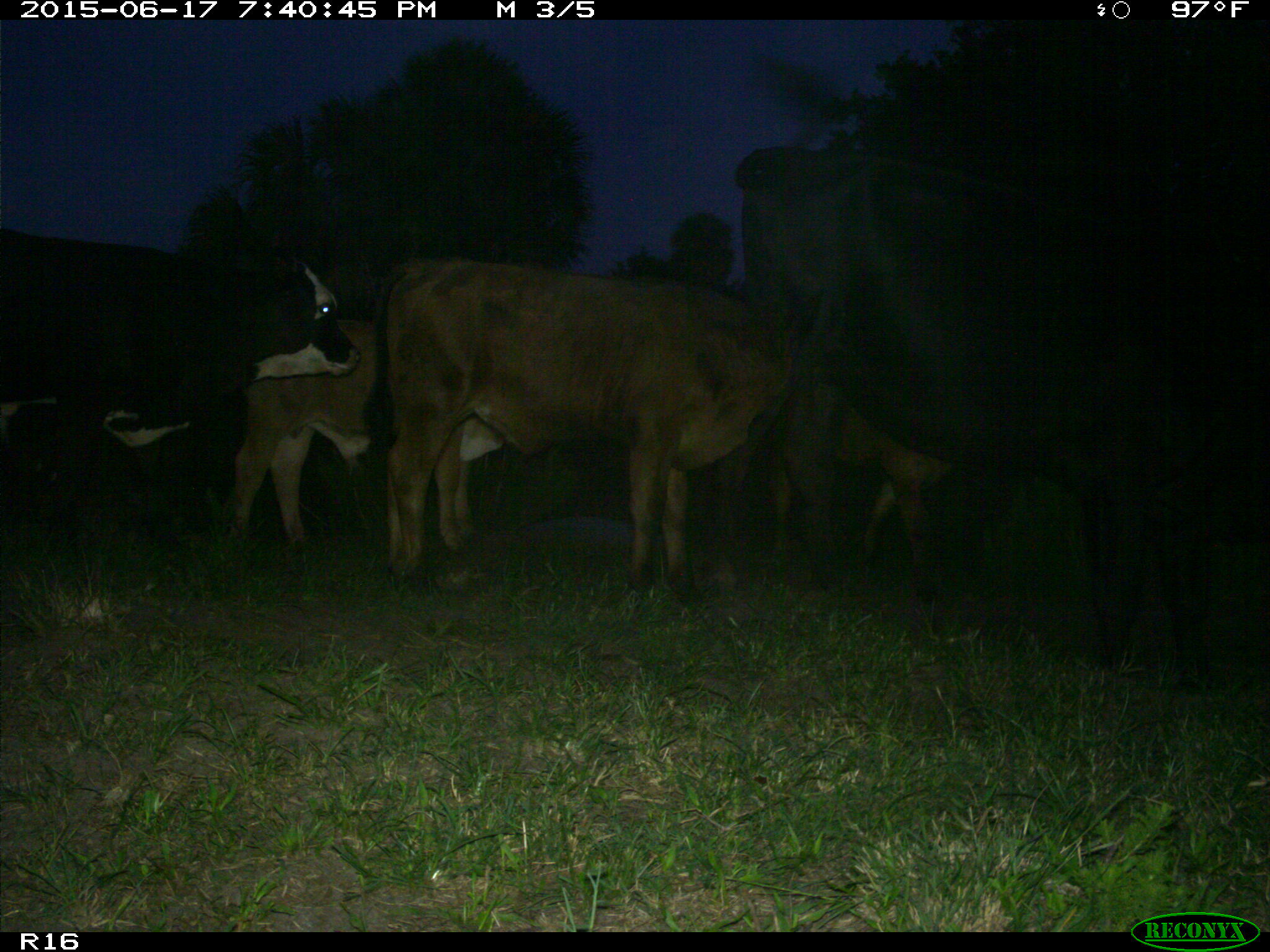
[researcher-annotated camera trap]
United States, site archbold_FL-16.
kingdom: Animalia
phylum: Chordata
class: Mammalia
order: Artiodactyla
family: Bovidae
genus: Bos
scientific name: Bos taurus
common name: domestic cow